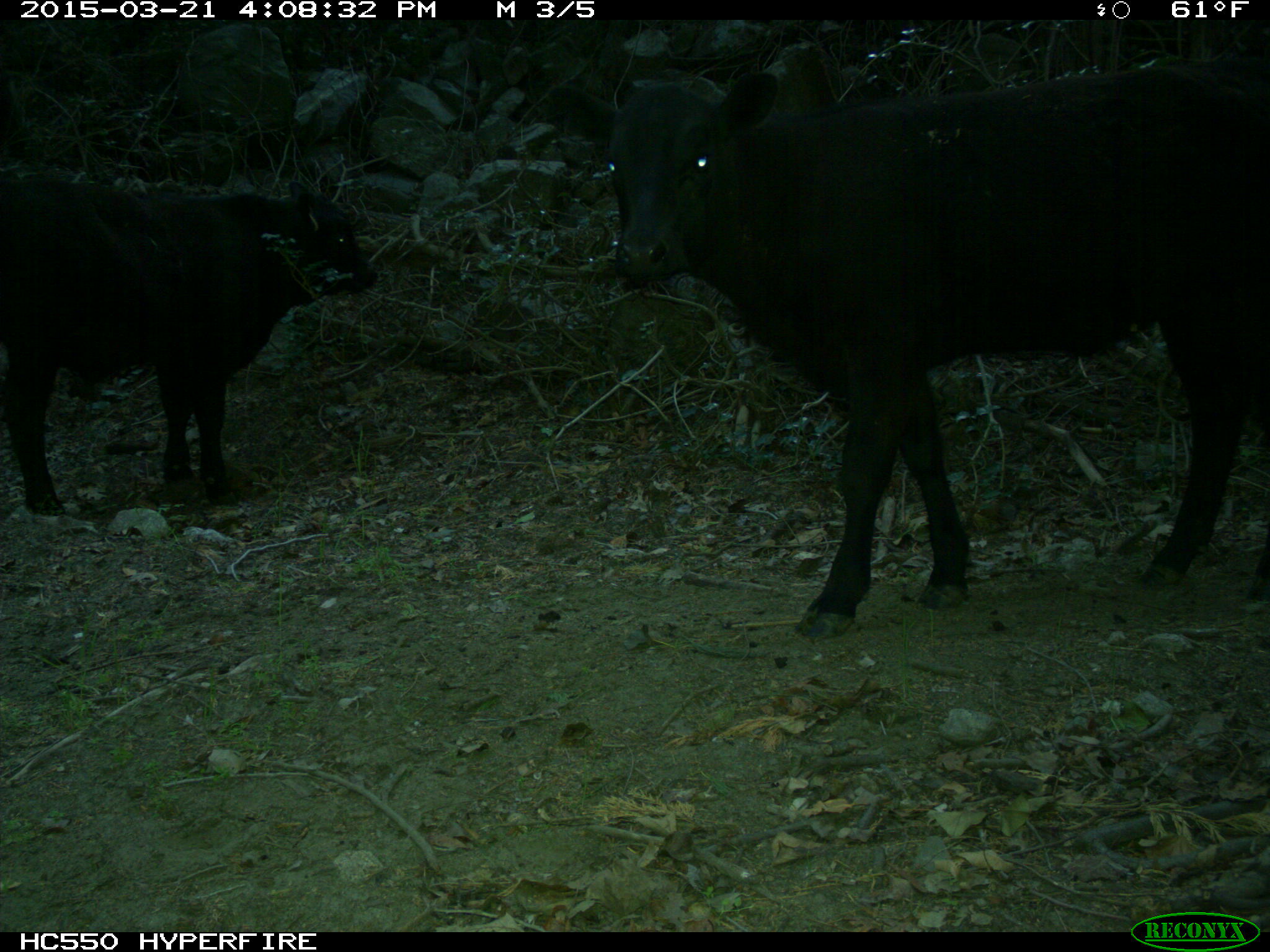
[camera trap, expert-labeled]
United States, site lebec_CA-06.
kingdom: Animalia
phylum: Chordata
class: Mammalia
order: Artiodactyla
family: Bovidae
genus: Bos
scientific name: Bos taurus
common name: domestic cow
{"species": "Bos taurus (domestic cow)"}